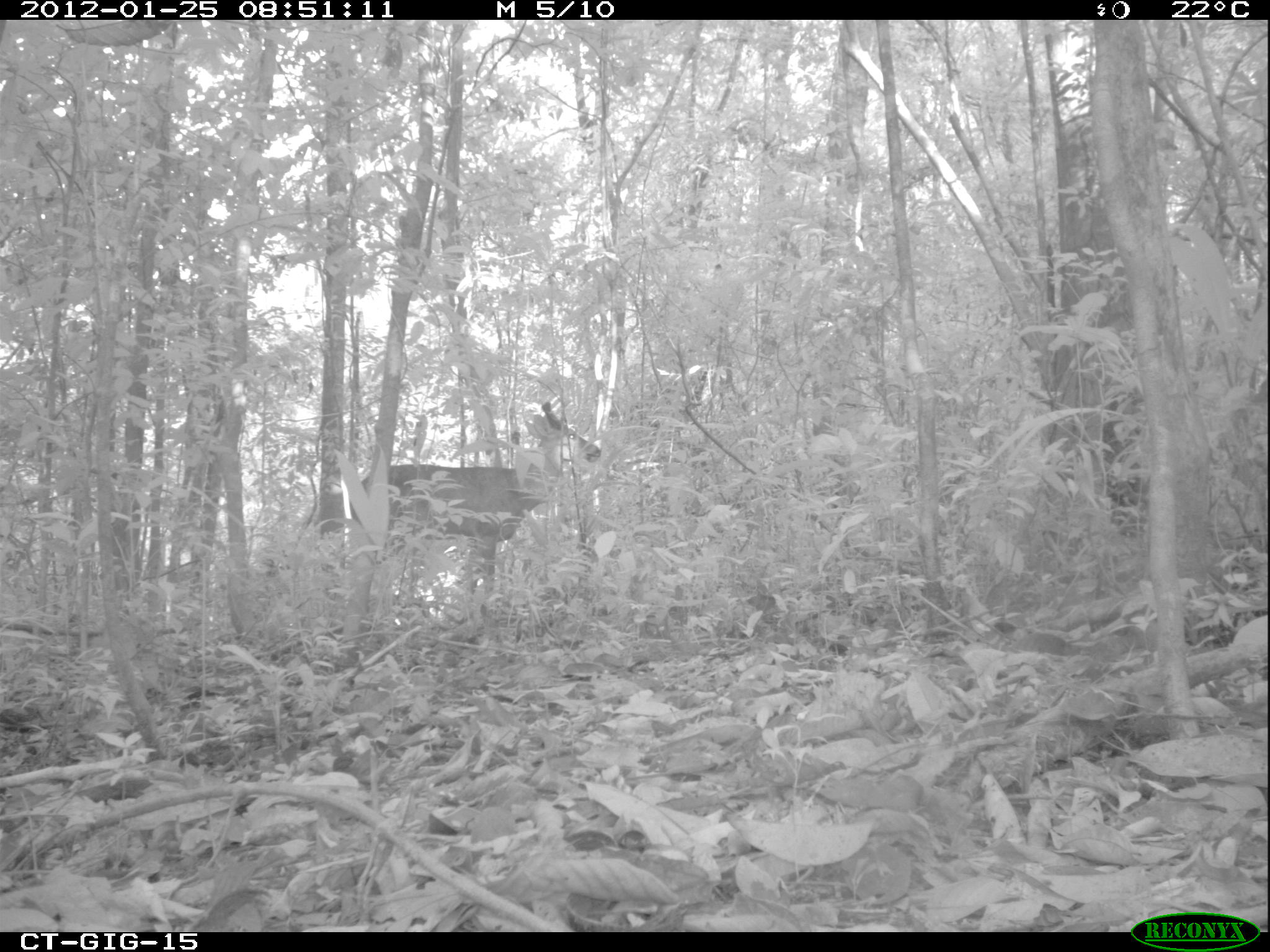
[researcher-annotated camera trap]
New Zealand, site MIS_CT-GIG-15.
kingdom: Animalia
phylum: Chordata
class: Mammalia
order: Artiodactyla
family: Cervidae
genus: Odocoileus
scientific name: Odocoileus virginianus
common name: white-tailed deer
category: white tailed deer